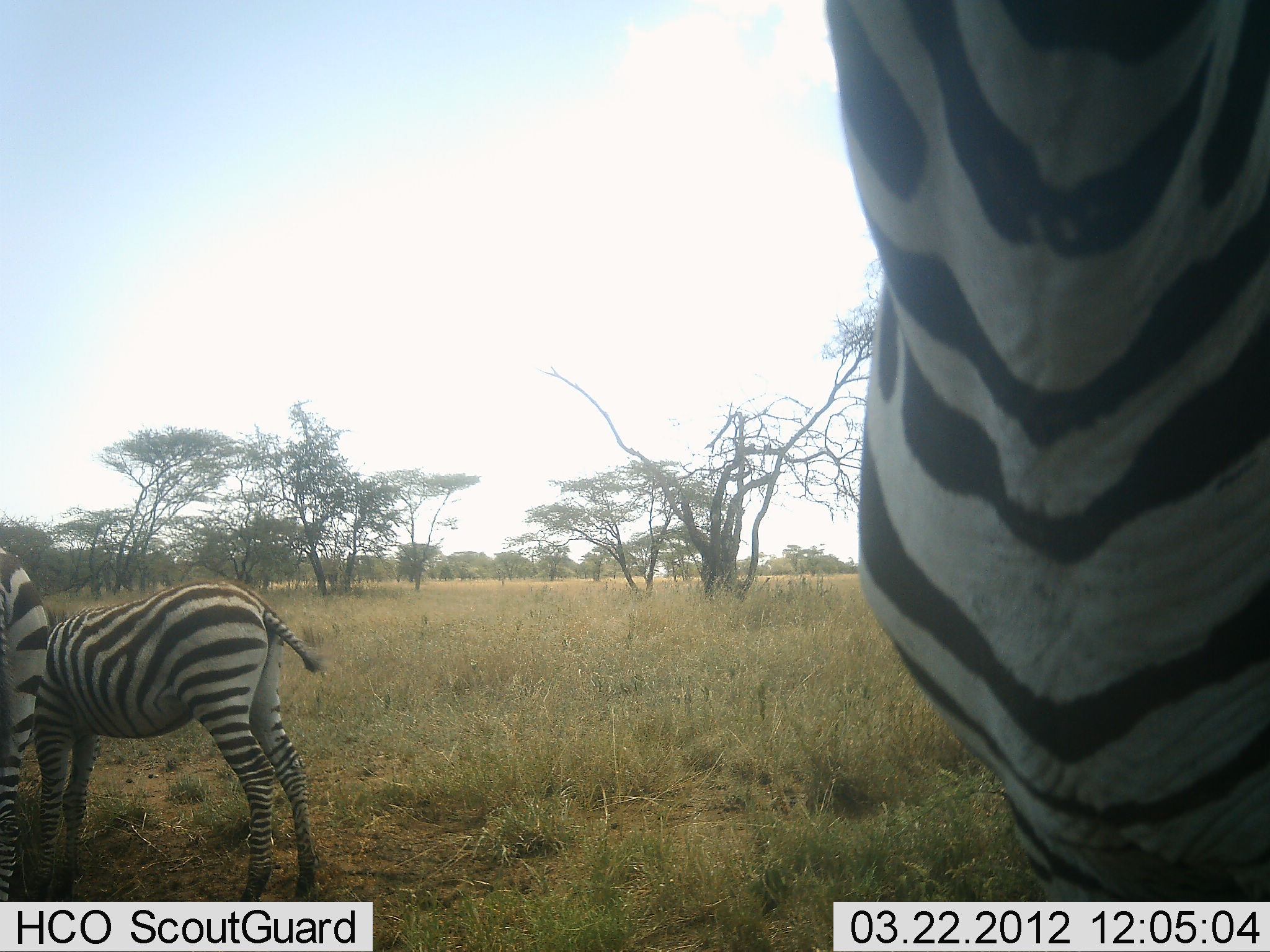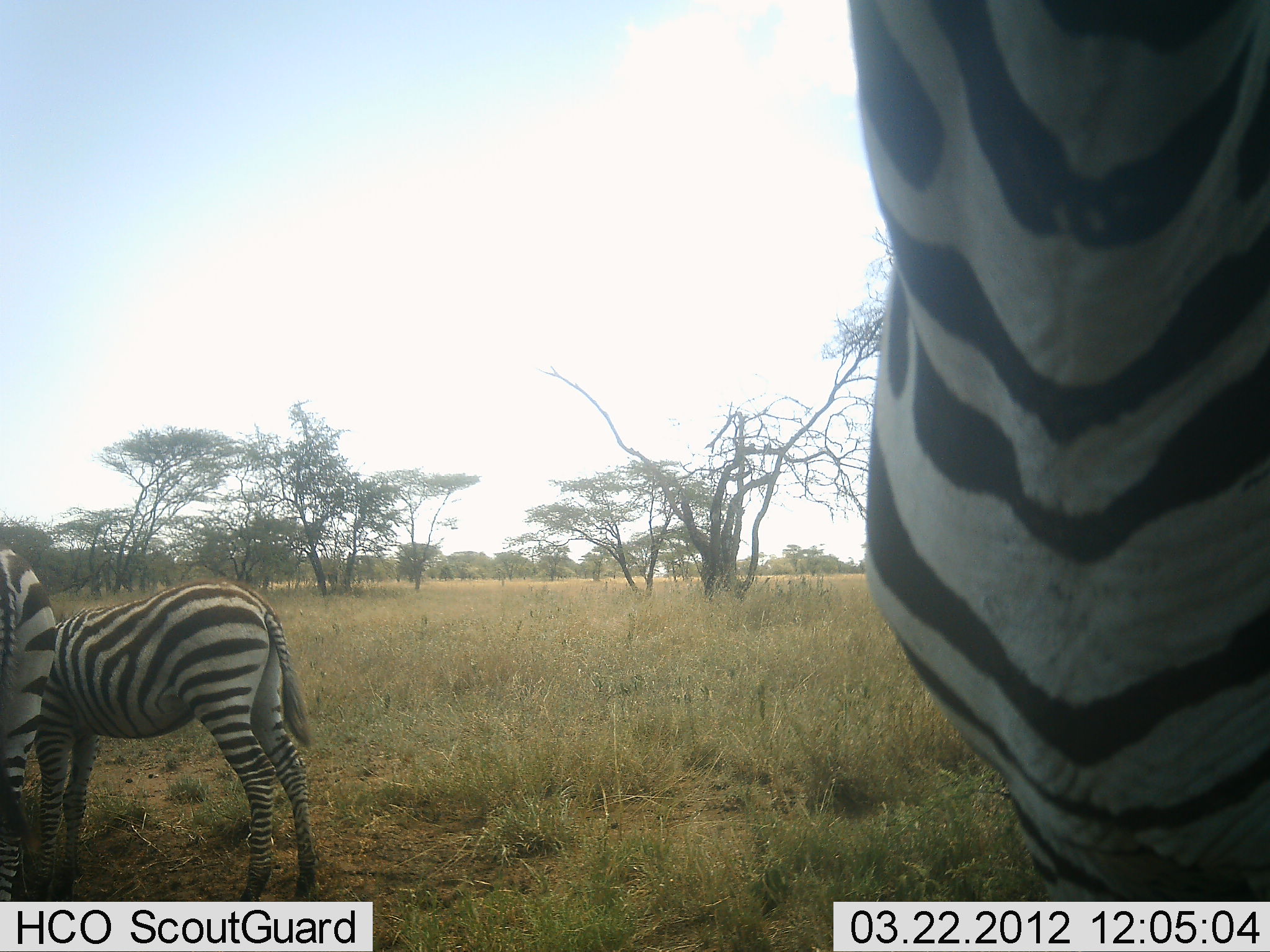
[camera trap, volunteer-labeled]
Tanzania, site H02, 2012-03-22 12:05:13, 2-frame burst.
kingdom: Animalia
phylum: Chordata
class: Mammalia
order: Perissodactyla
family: Equidae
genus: Equus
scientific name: Equus quagga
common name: plains zebra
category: zebra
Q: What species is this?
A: Zebra (plains zebra) (Equus quagga).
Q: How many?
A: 3.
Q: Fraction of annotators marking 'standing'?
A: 87%.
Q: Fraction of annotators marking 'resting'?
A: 0%.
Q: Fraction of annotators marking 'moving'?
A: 7%.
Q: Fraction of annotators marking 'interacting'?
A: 0%.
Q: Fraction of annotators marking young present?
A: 47%.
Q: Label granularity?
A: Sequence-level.